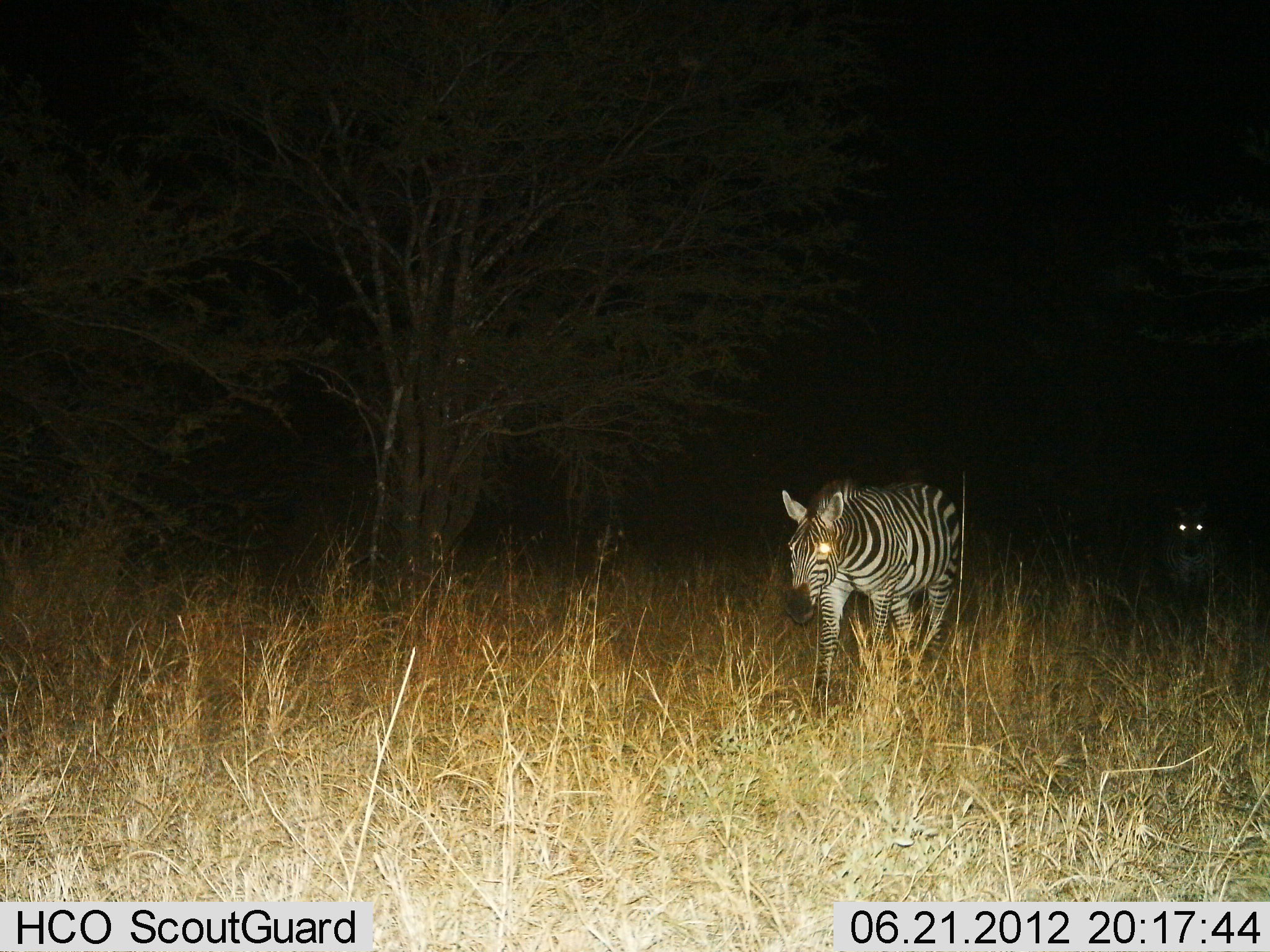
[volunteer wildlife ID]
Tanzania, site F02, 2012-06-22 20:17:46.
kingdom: Animalia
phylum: Chordata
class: Mammalia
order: Perissodactyla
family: Equidae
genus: Equus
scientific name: Equus quagga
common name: plains zebra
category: zebra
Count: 2.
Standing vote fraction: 10%.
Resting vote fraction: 0%.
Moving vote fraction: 100%.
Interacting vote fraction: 0%.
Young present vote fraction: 0%.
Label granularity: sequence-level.